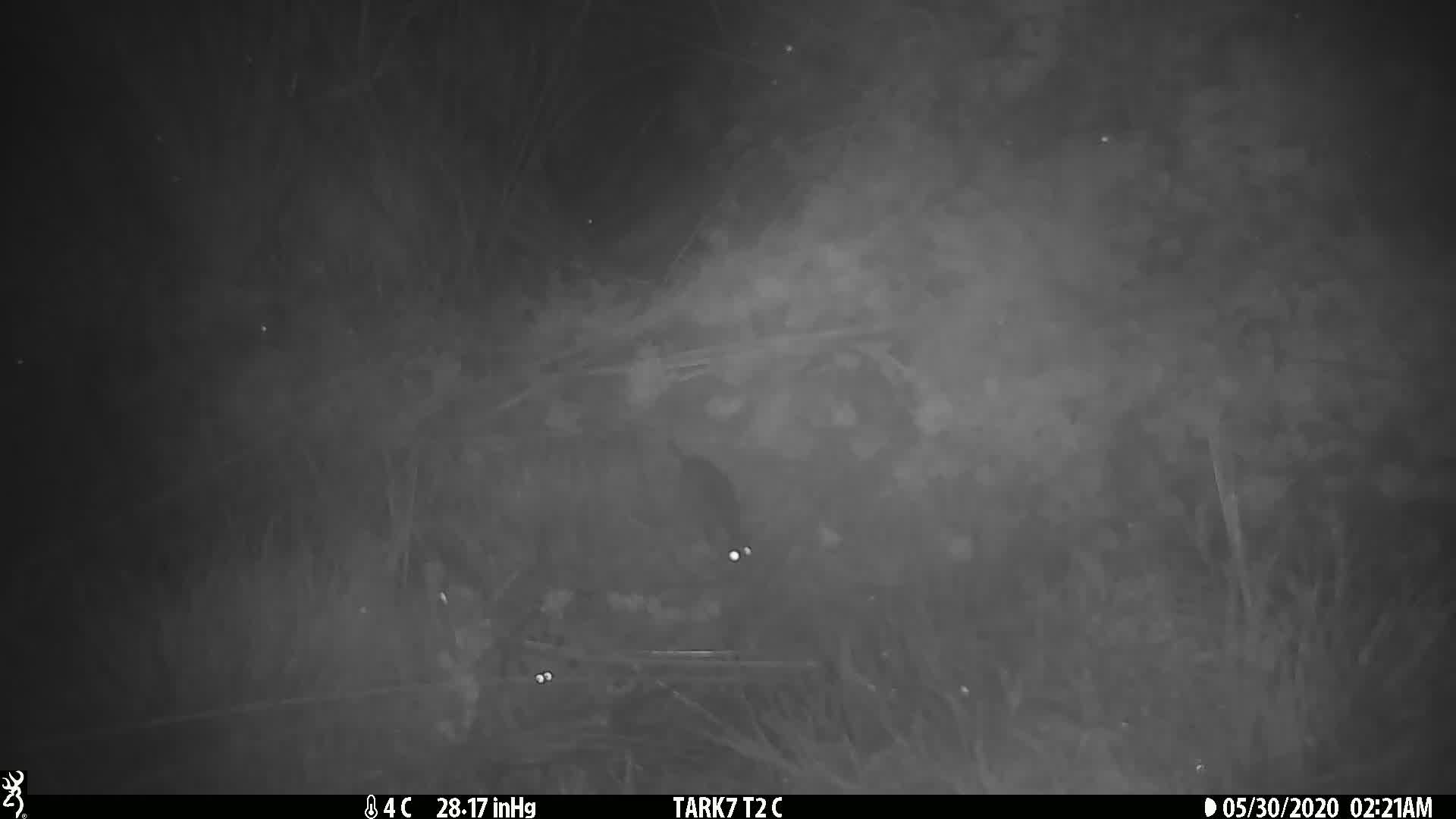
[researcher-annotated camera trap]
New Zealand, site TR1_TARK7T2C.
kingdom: Animalia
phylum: Chordata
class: Mammalia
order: Rodentia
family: Muridae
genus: Mus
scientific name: Mus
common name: mouse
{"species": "mouse (Mus)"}